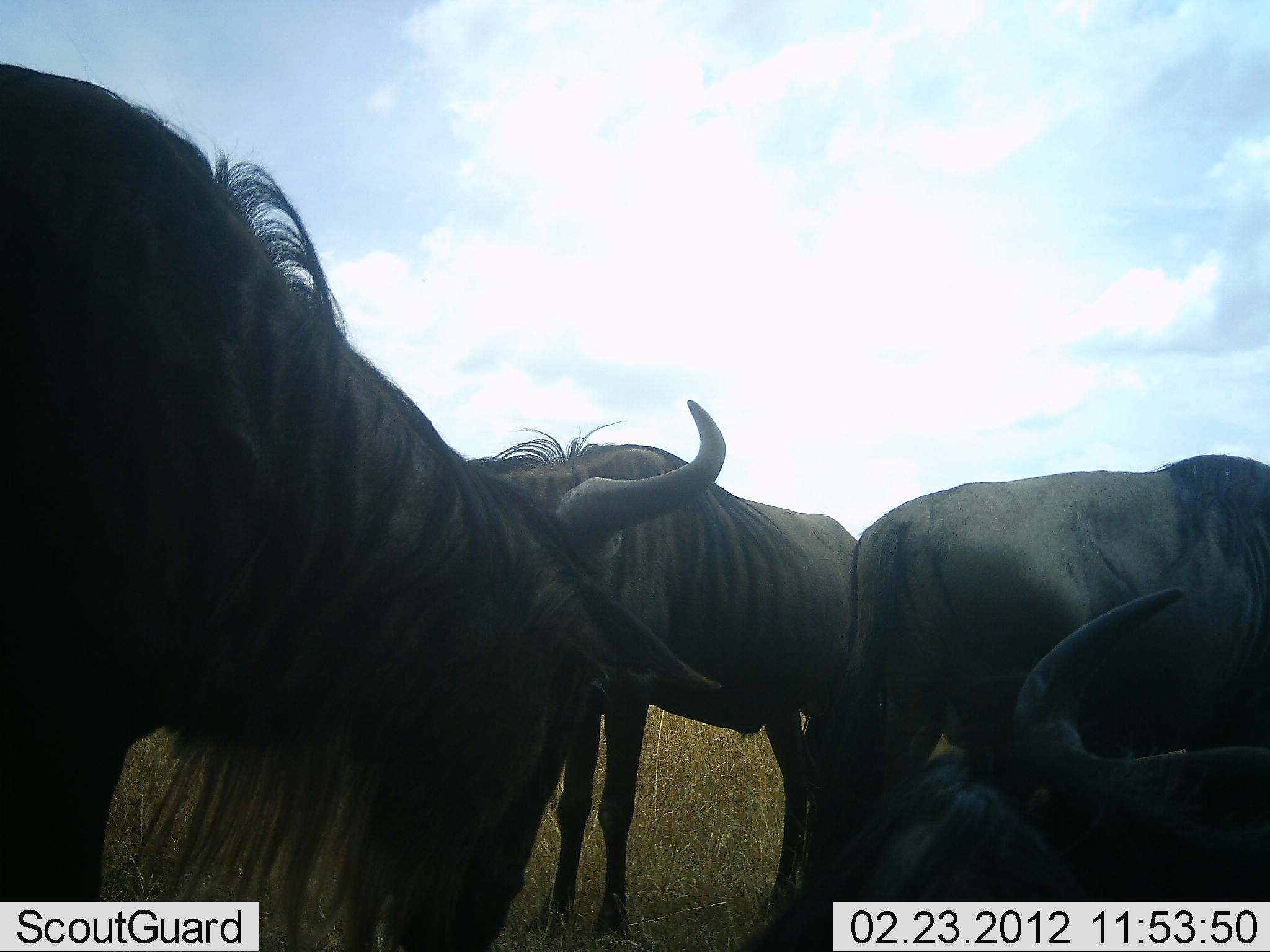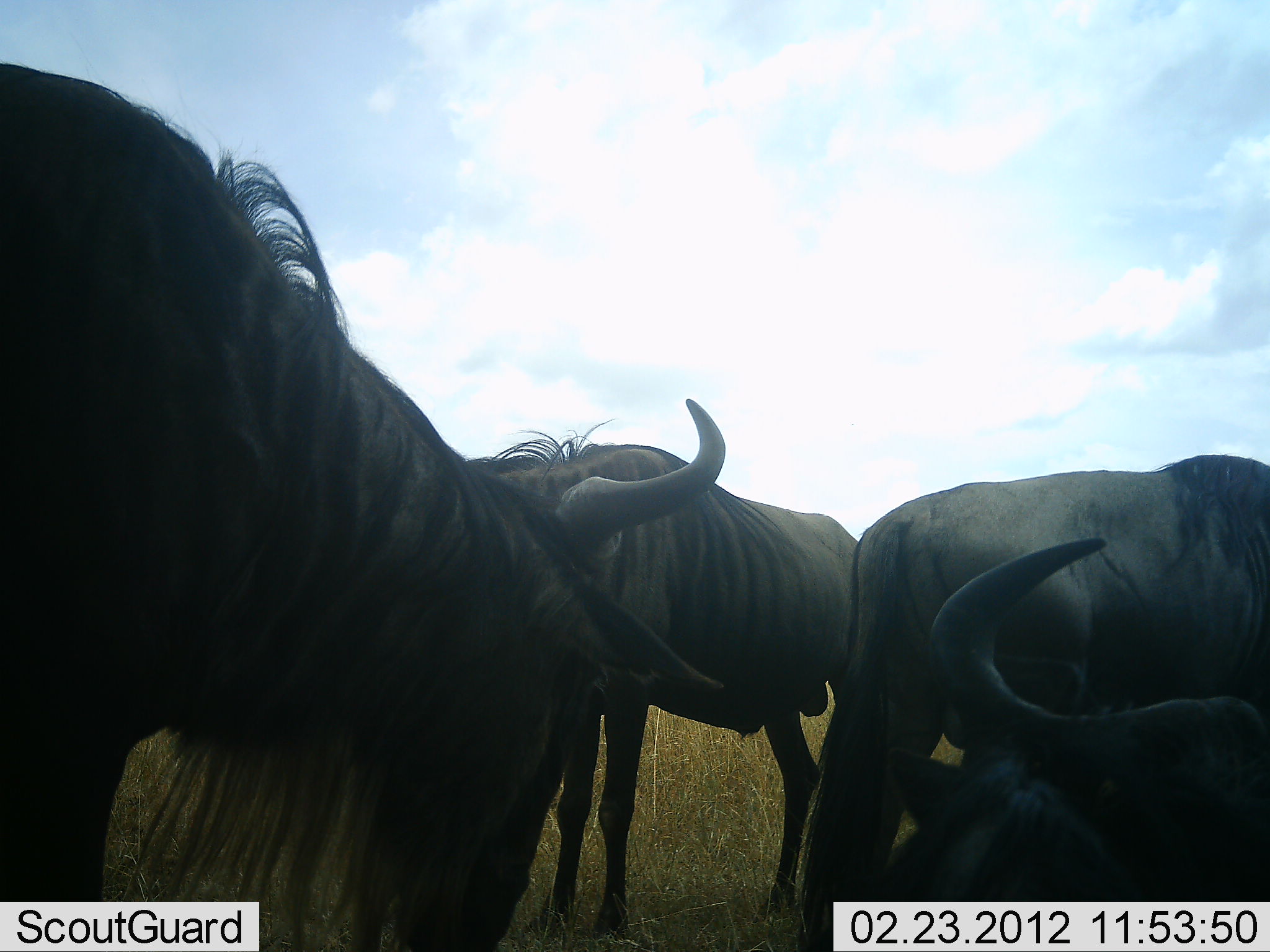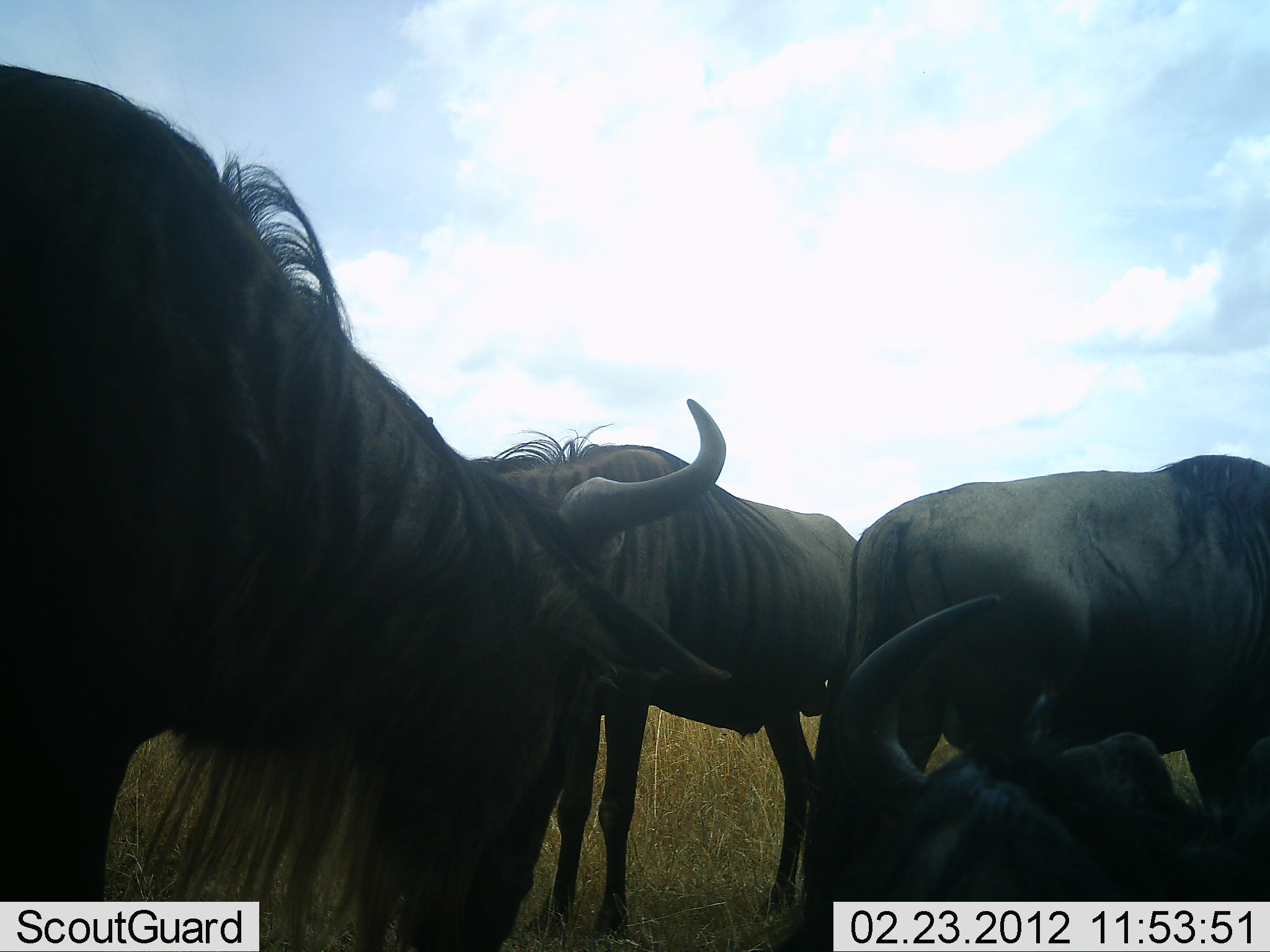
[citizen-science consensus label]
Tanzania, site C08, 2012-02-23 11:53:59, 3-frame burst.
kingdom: Animalia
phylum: Chordata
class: Mammalia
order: Artiodactyla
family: Bovidae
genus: Connochaetes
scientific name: Connochaetes taurinus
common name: blue wildebeest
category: wildebeest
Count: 4.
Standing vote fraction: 77%.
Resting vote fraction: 61%.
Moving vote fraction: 3%.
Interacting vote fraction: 0%.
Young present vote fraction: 0%.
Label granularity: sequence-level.